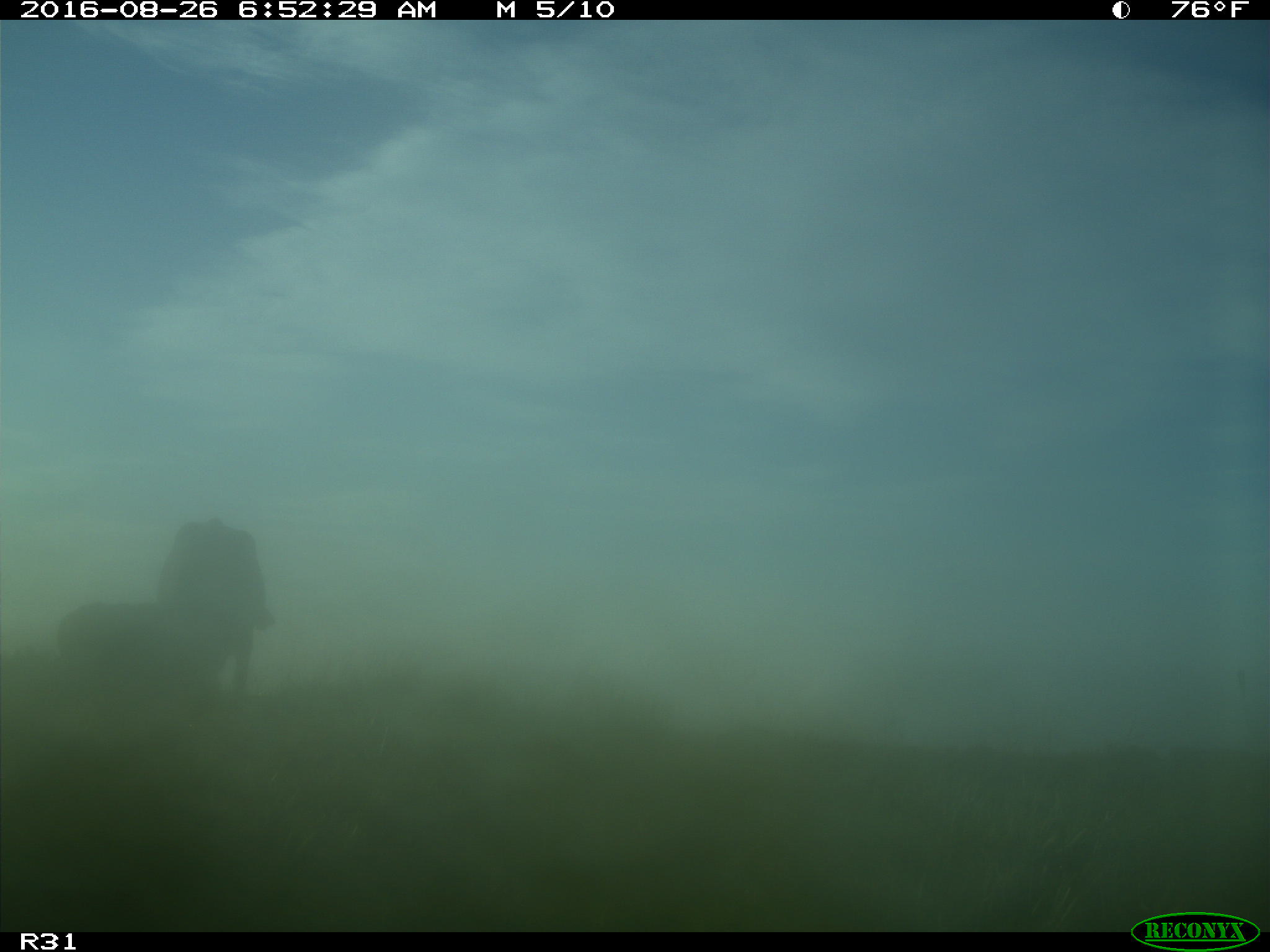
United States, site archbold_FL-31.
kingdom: Animalia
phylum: Chordata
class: Mammalia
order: Artiodactyla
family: Bovidae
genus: Bos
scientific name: Bos taurus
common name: domestic cow